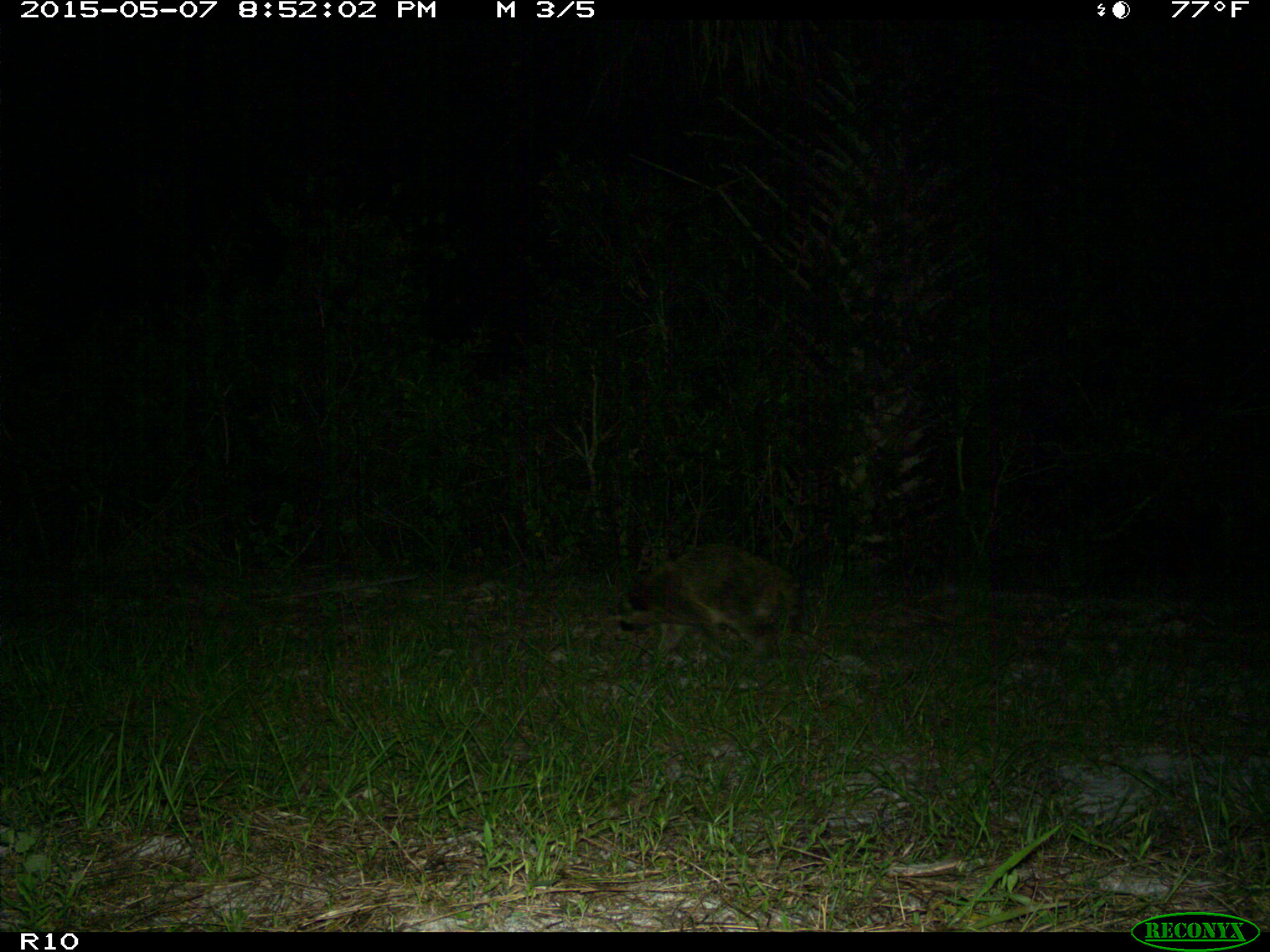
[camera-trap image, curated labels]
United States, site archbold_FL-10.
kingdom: Animalia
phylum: Chordata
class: Mammalia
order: Carnivora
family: Procyonidae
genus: Procyon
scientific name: Procyon lotor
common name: common raccoon